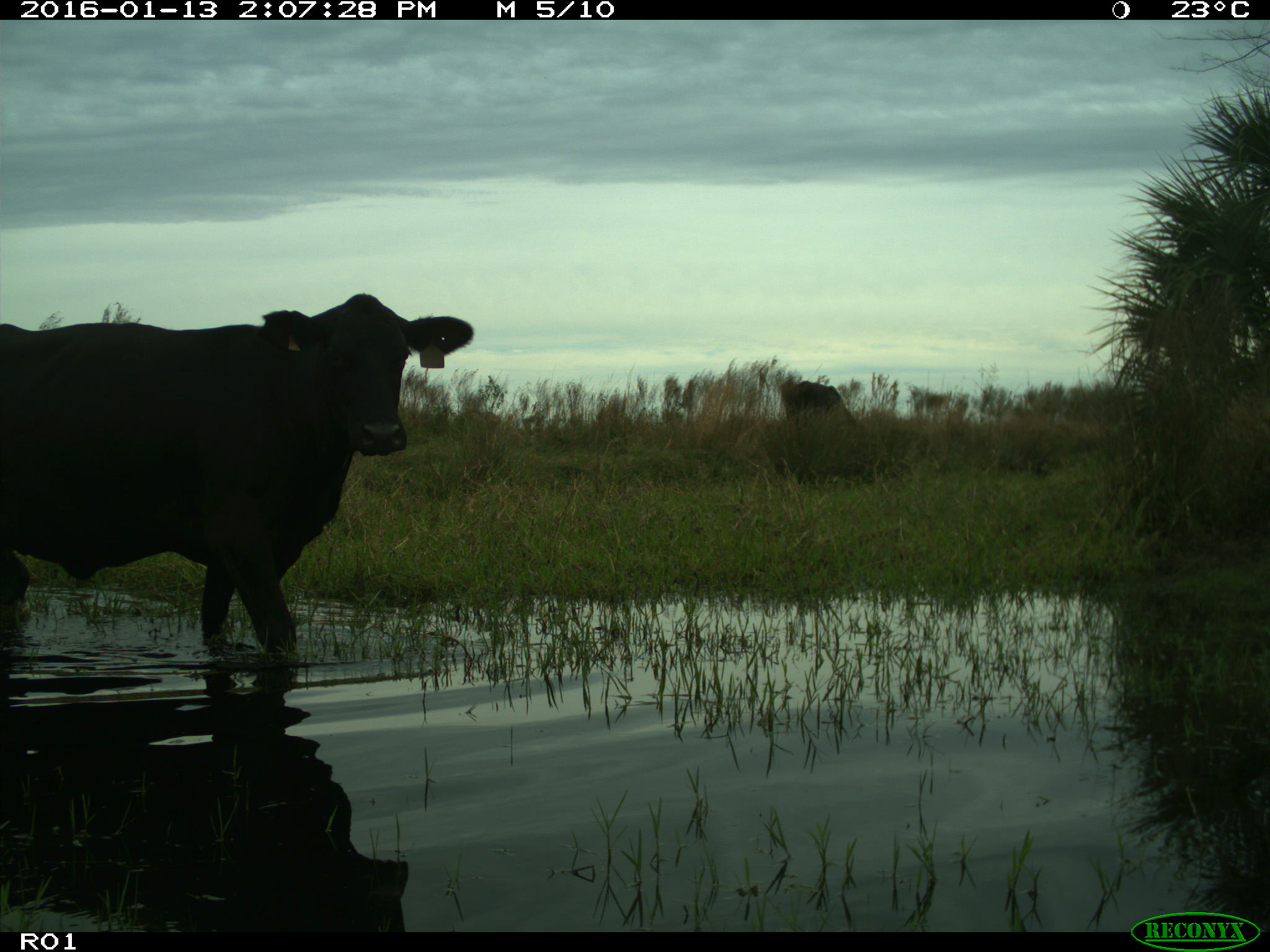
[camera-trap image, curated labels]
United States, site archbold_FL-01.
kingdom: Animalia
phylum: Chordata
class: Mammalia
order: Artiodactyla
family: Bovidae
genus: Bos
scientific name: Bos taurus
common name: domestic cow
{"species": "Bos taurus (domestic cow)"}